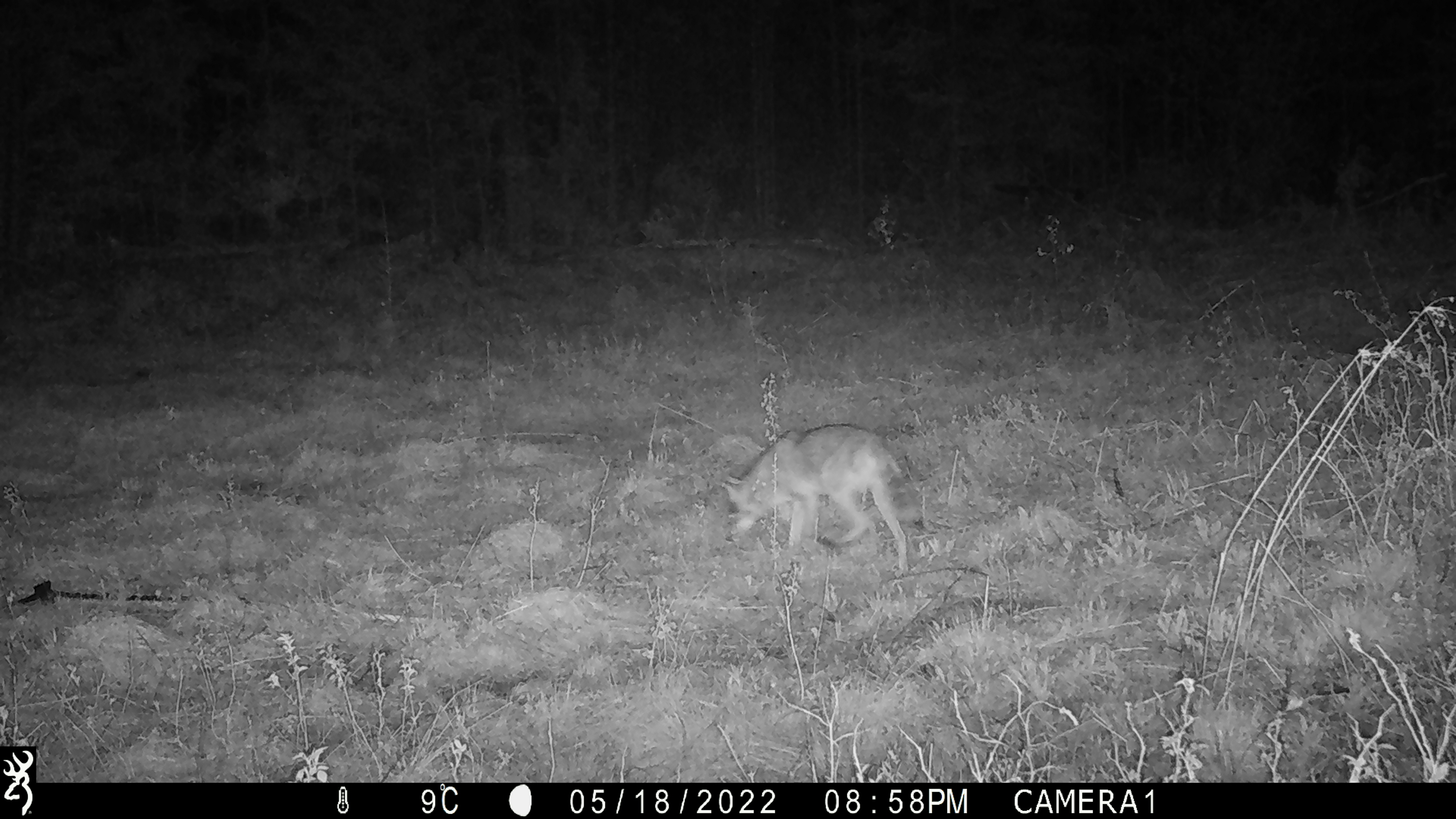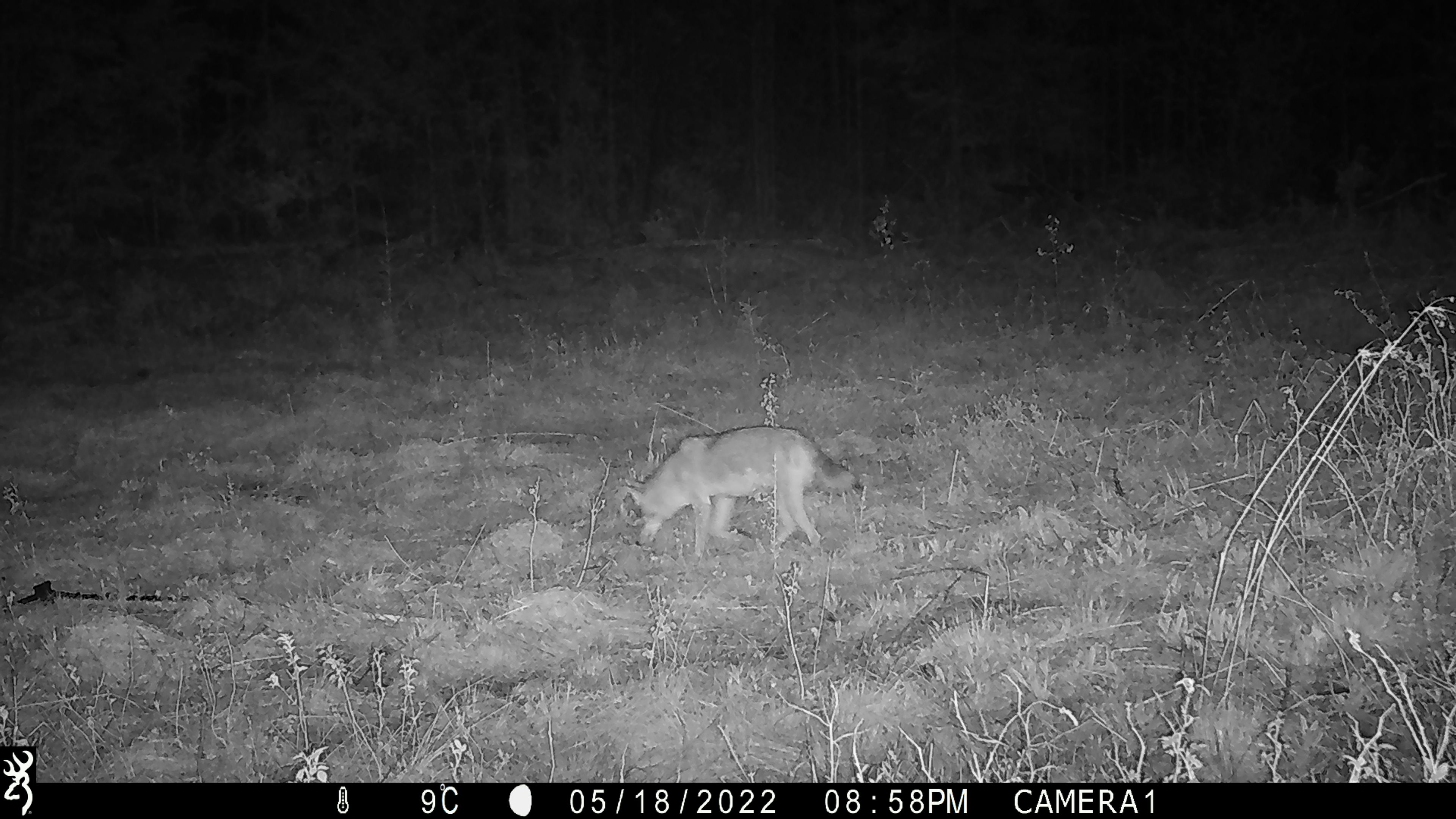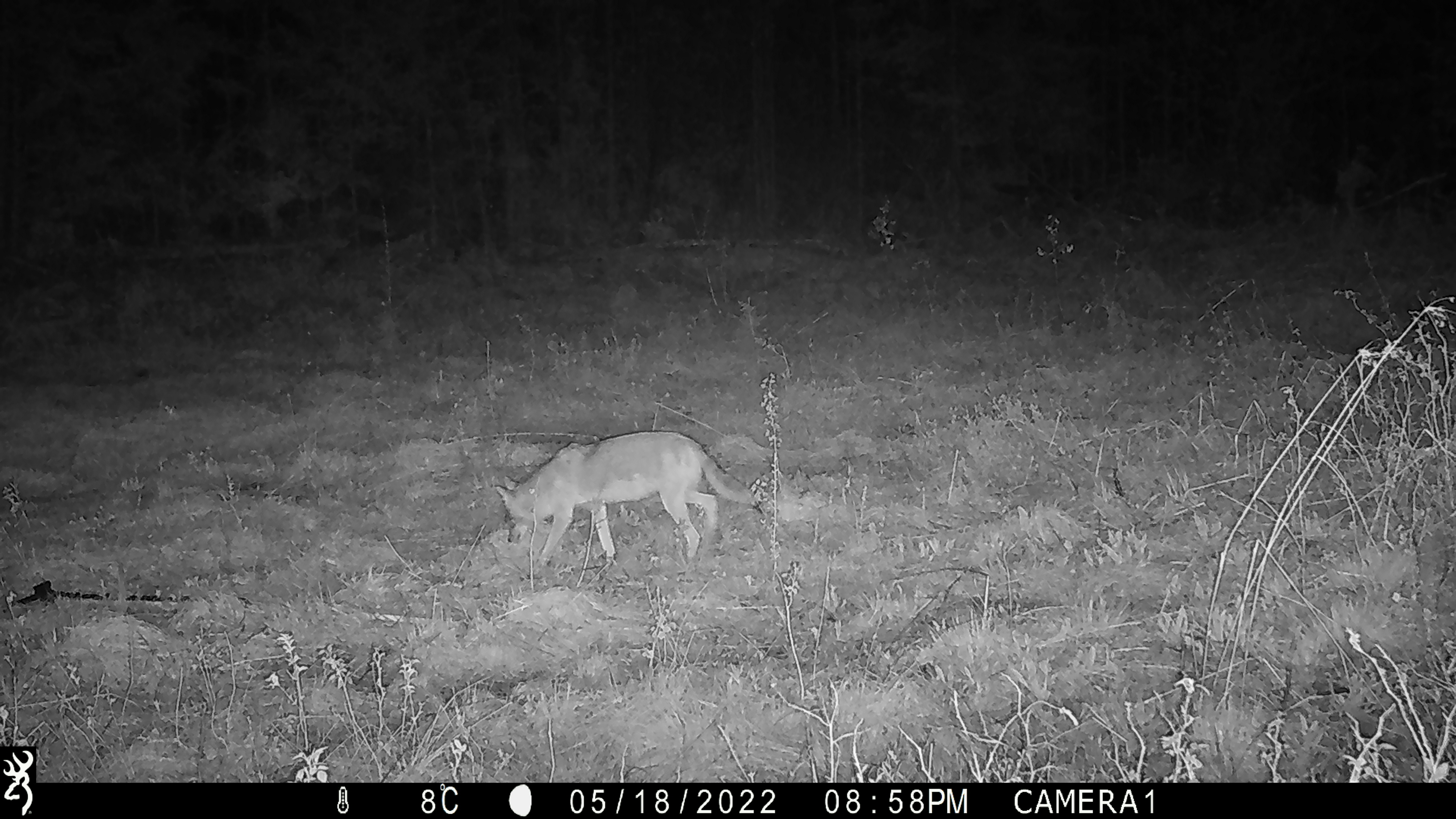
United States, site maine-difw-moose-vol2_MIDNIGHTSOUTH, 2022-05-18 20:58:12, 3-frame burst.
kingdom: Animalia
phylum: Chordata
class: Mammalia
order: Carnivora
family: Canidae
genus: Canis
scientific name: Canis latrans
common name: coyote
Coyote (Canis latrans).